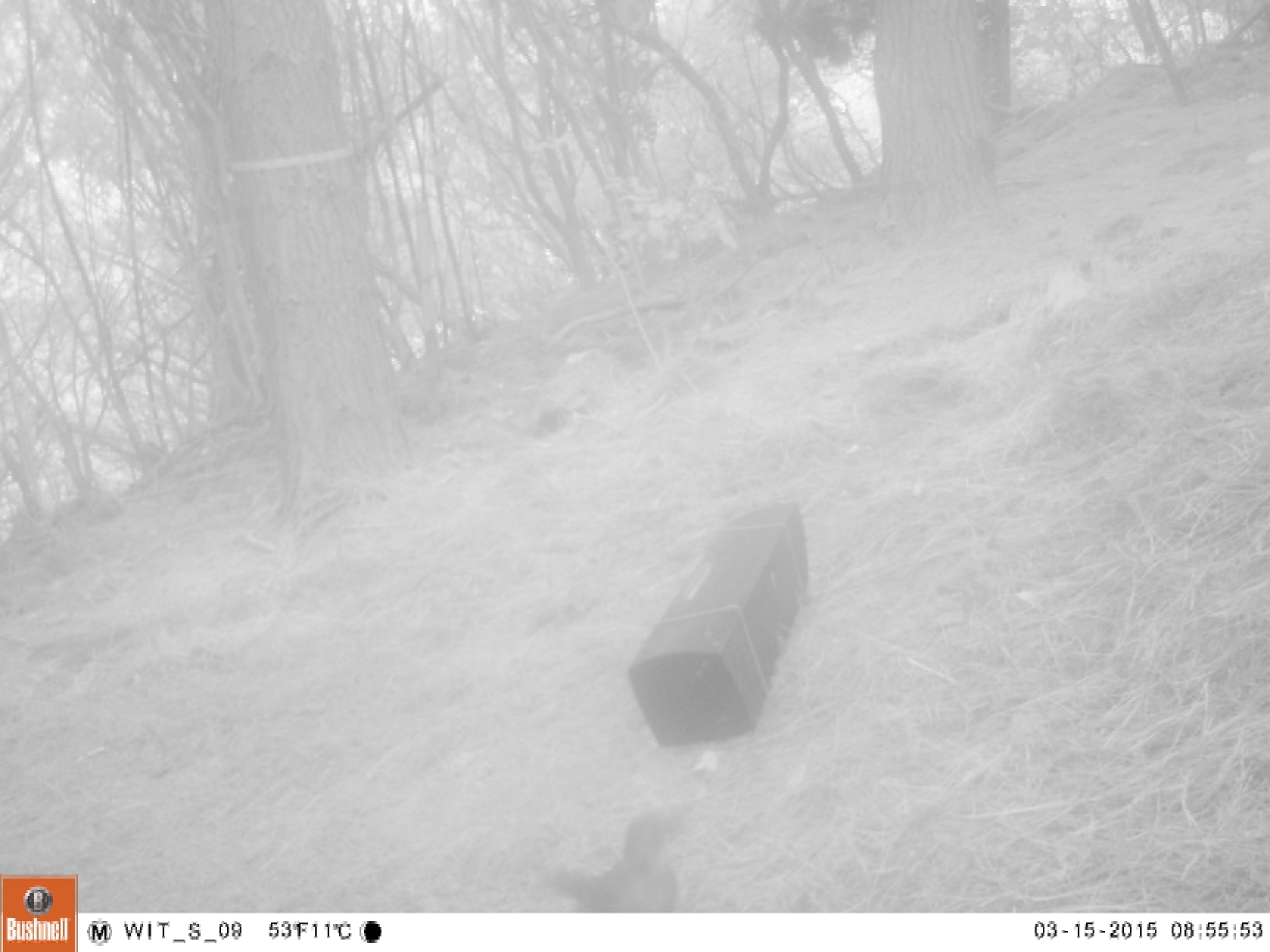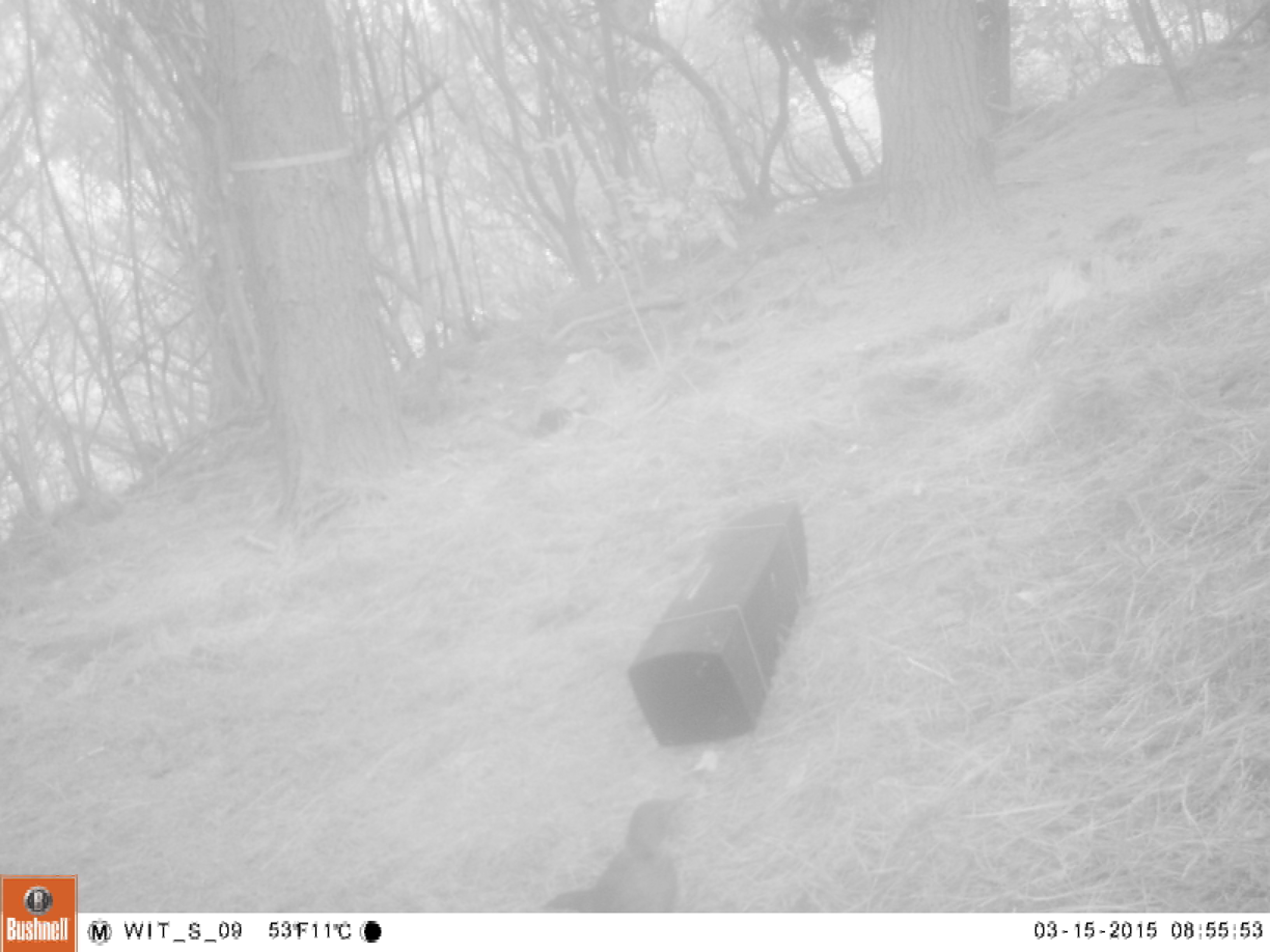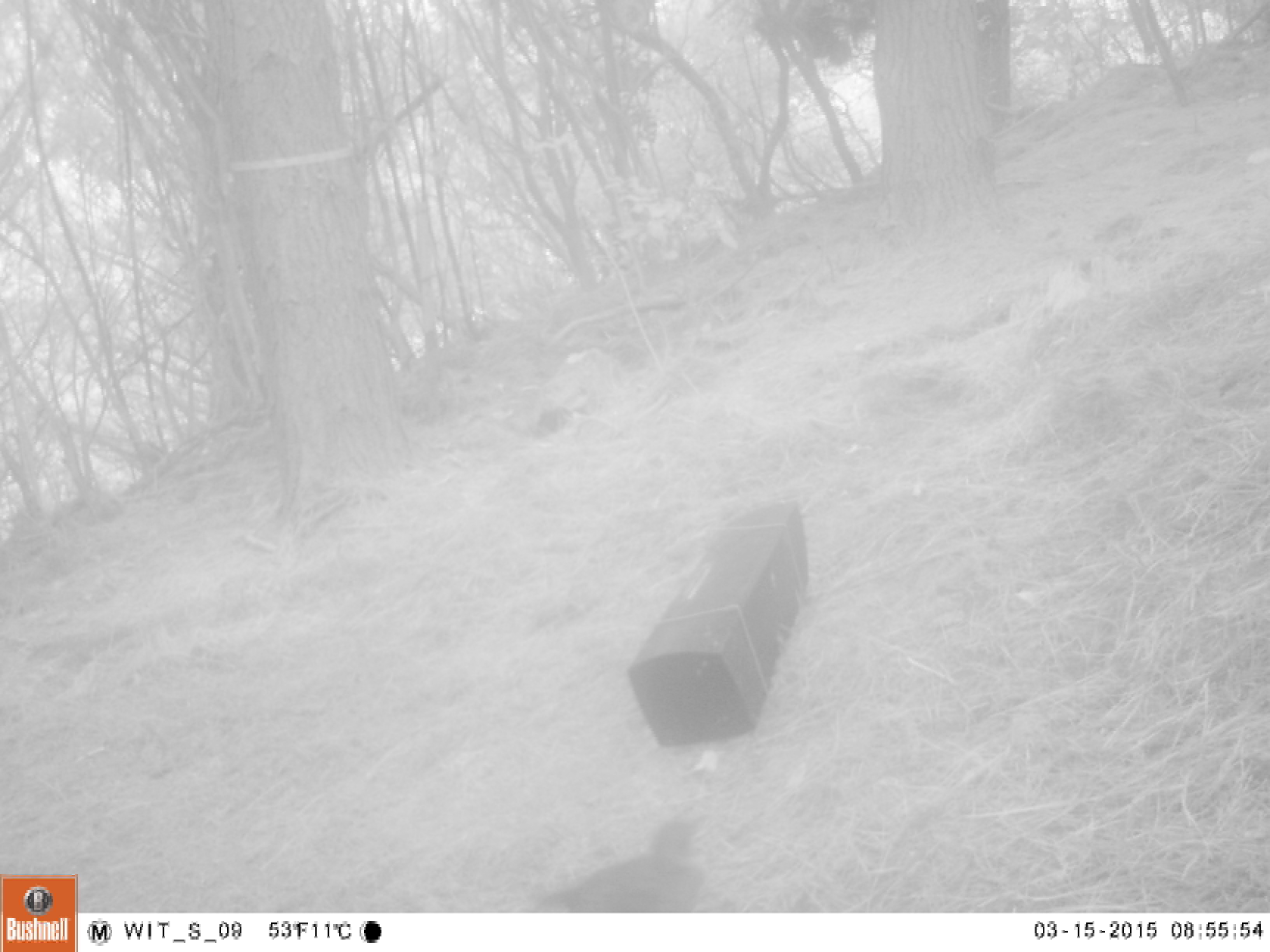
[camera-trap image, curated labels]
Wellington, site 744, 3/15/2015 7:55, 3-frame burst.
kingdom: Animalia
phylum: Chordata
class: Aves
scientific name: Aves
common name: bird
Bird (Aves).